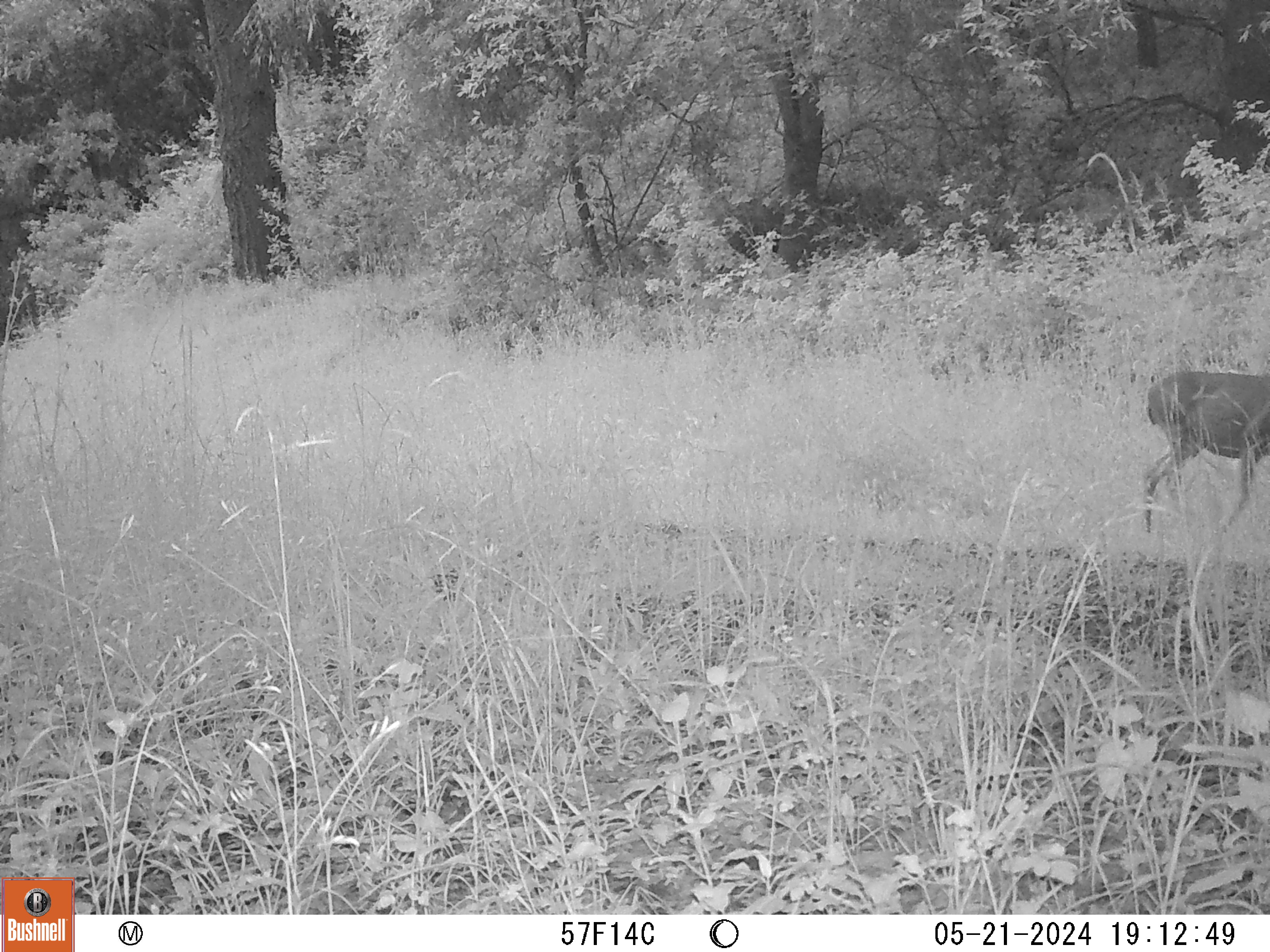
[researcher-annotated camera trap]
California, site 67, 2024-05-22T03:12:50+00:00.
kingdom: Animalia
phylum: Chordata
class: Mammalia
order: Artiodactyla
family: Cervidae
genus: Odocoileus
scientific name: Odocoileus hemionus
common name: mule deer